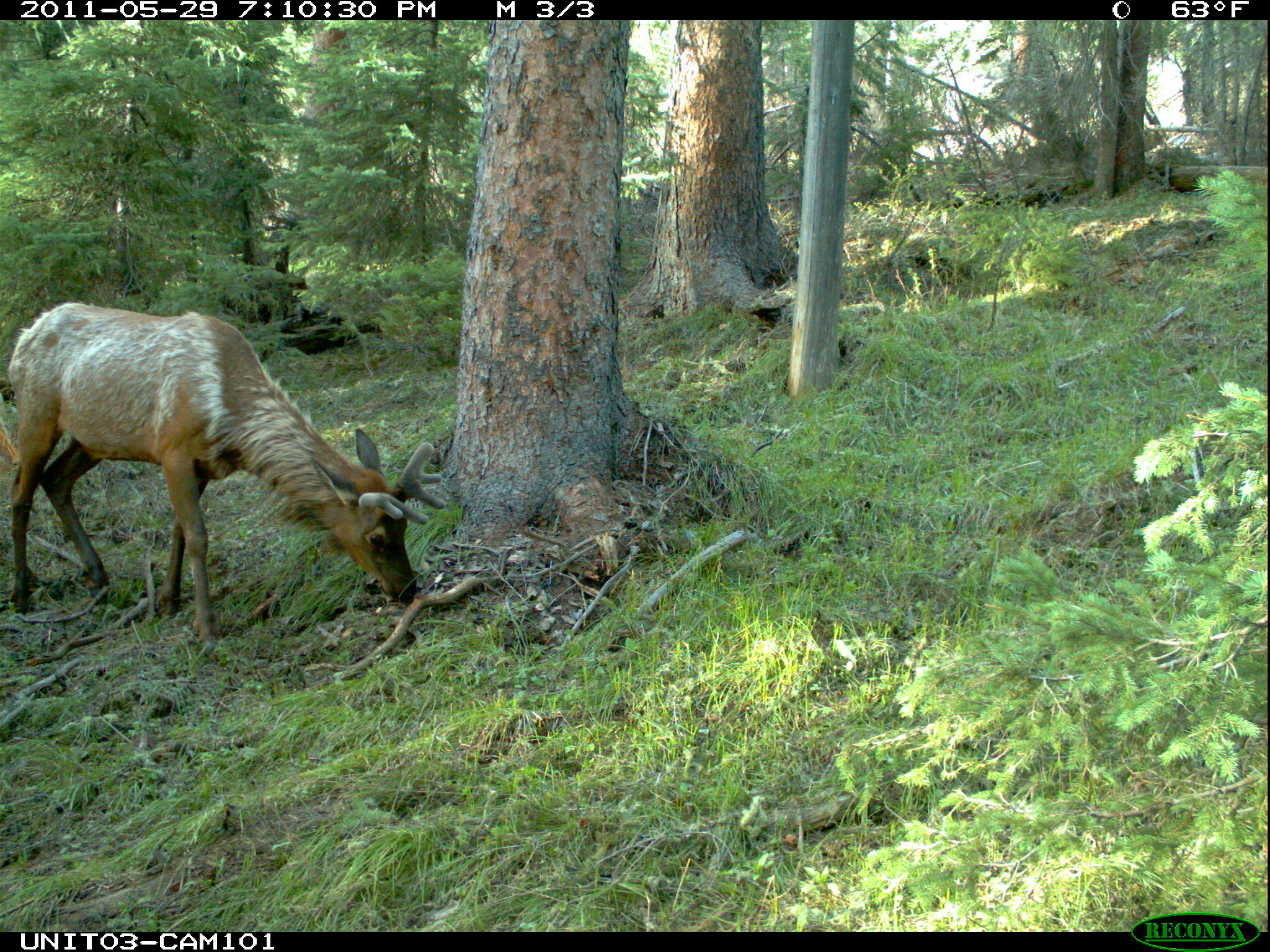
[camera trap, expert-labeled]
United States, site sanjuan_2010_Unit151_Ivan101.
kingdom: Animalia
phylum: Chordata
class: Mammalia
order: Artiodactyla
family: Cervidae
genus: Cervus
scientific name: Cervus elaphus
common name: red deer